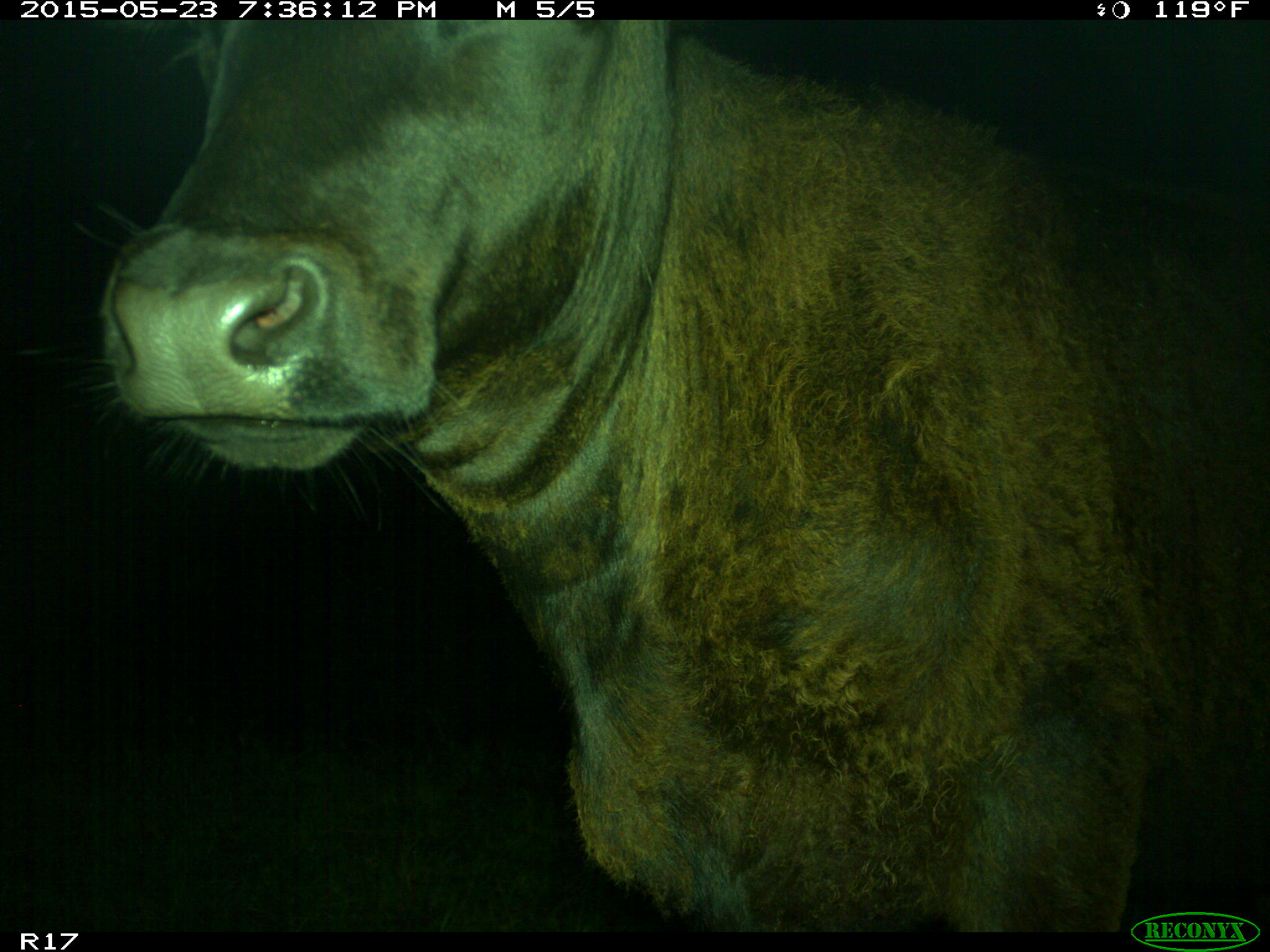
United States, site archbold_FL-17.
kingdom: Animalia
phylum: Chordata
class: Mammalia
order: Artiodactyla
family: Bovidae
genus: Bos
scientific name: Bos taurus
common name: domestic cow